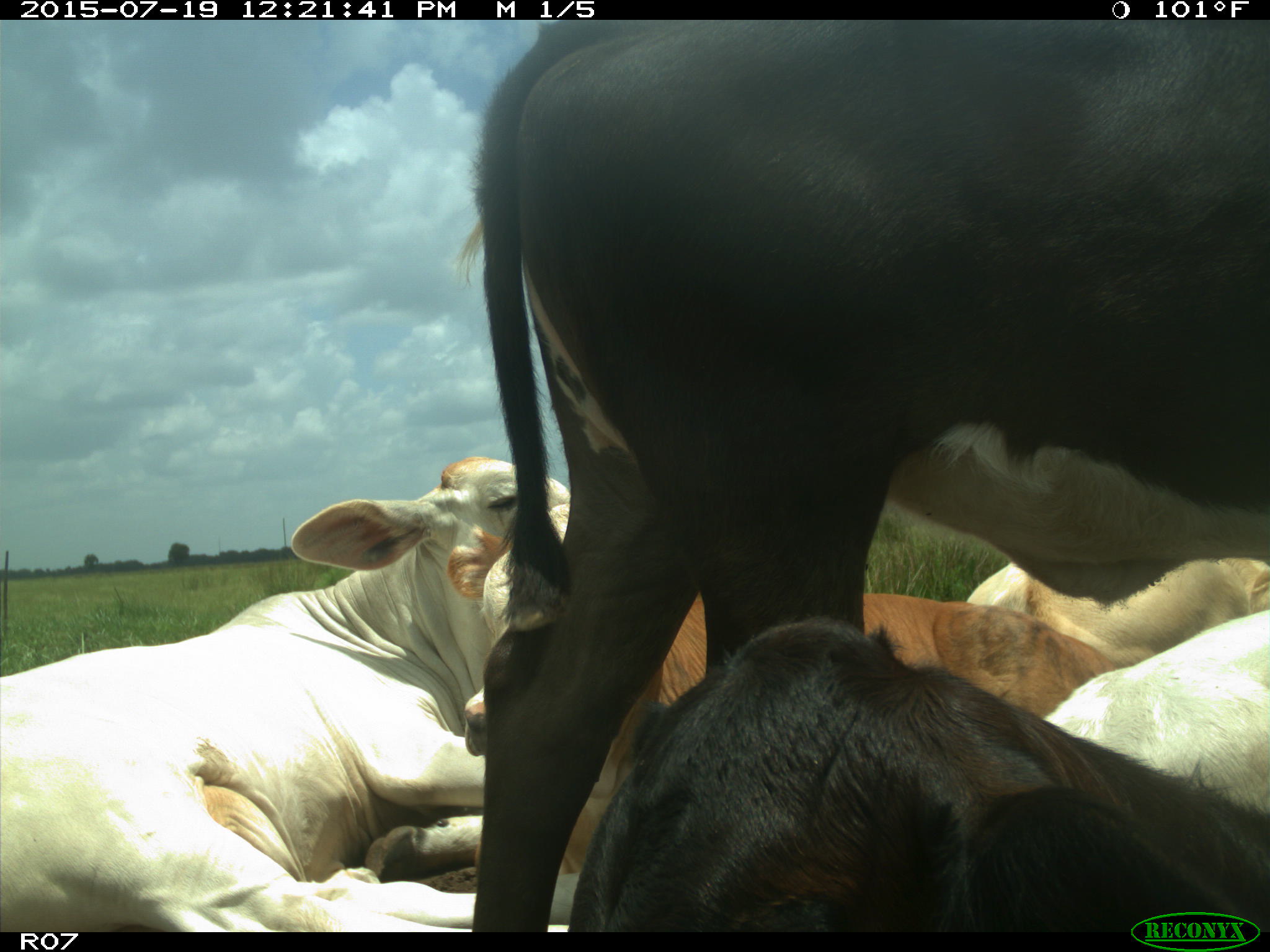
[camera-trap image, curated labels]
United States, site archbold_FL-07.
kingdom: Animalia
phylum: Chordata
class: Mammalia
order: Artiodactyla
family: Bovidae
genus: Bos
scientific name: Bos taurus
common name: domestic cow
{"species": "Bos taurus (domestic cow)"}